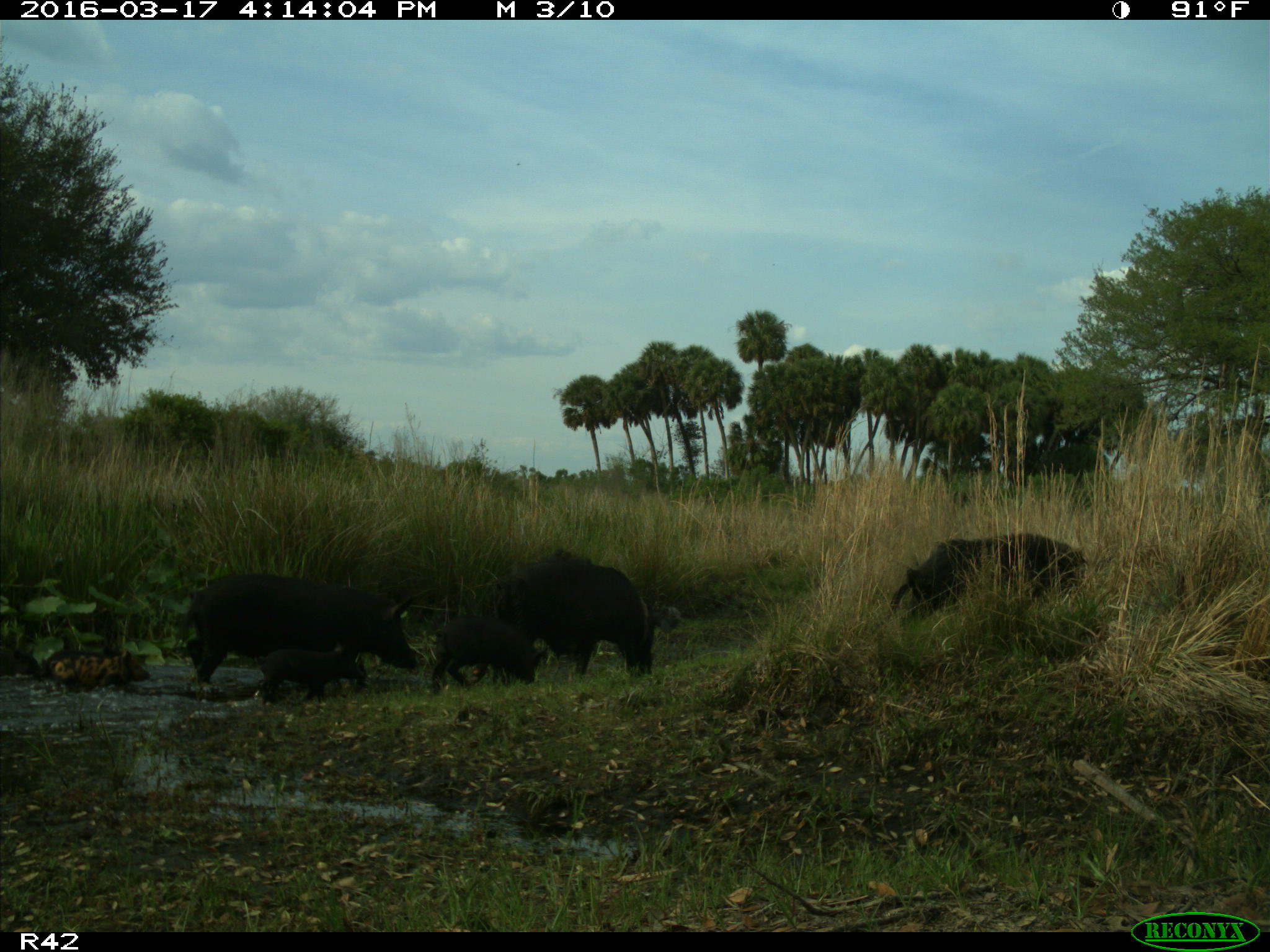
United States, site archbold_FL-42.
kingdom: Animalia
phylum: Chordata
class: Mammalia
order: Artiodactyla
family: Suidae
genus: Sus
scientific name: Sus scrofa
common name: wild boar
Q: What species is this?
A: Sus scrofa (wild boar).